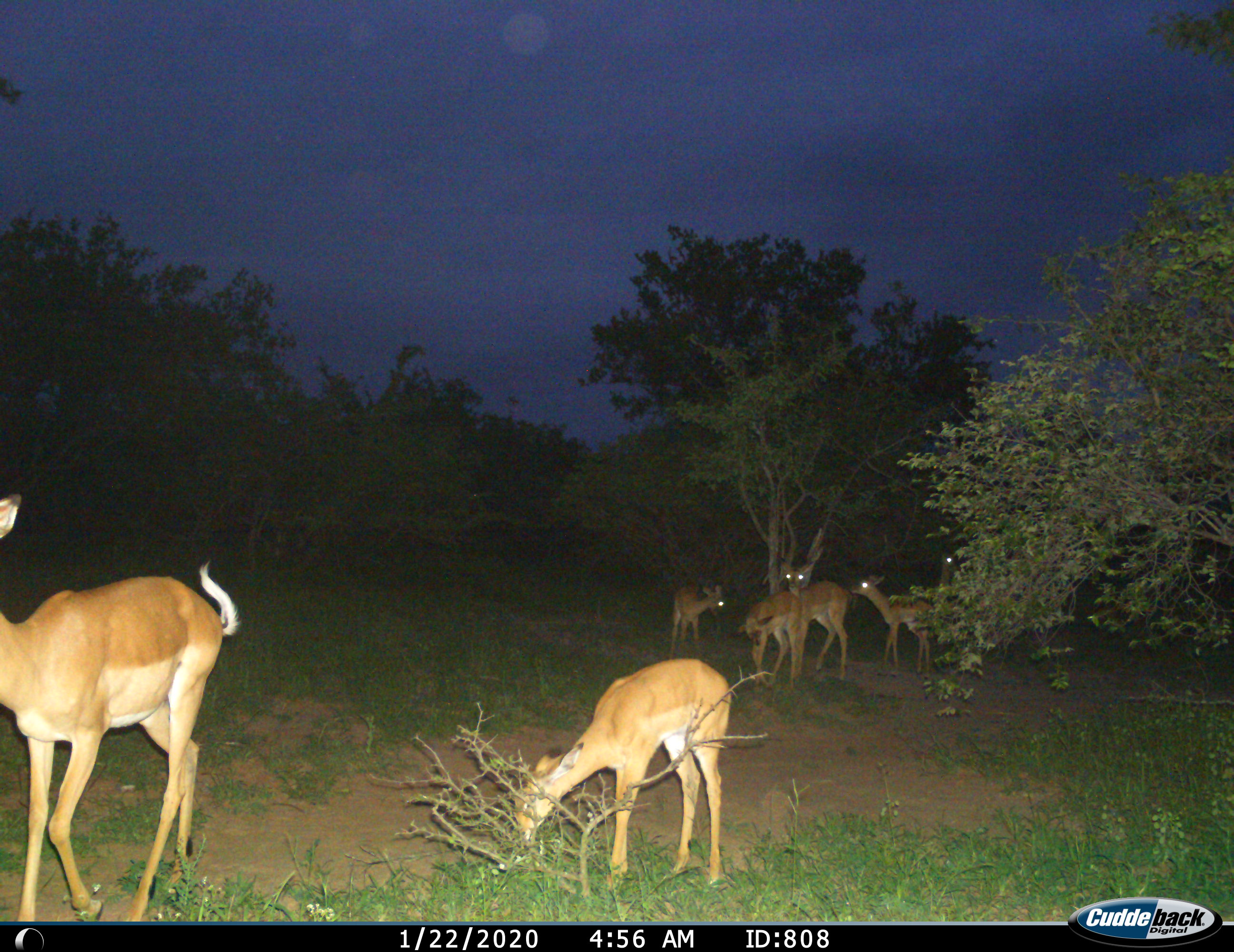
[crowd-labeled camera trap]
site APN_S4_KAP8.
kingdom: Animalia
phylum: Chordata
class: Mammalia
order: Artiodactyla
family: Bovidae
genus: Aepyceros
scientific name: Aepyceros melampus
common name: impala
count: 7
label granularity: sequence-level